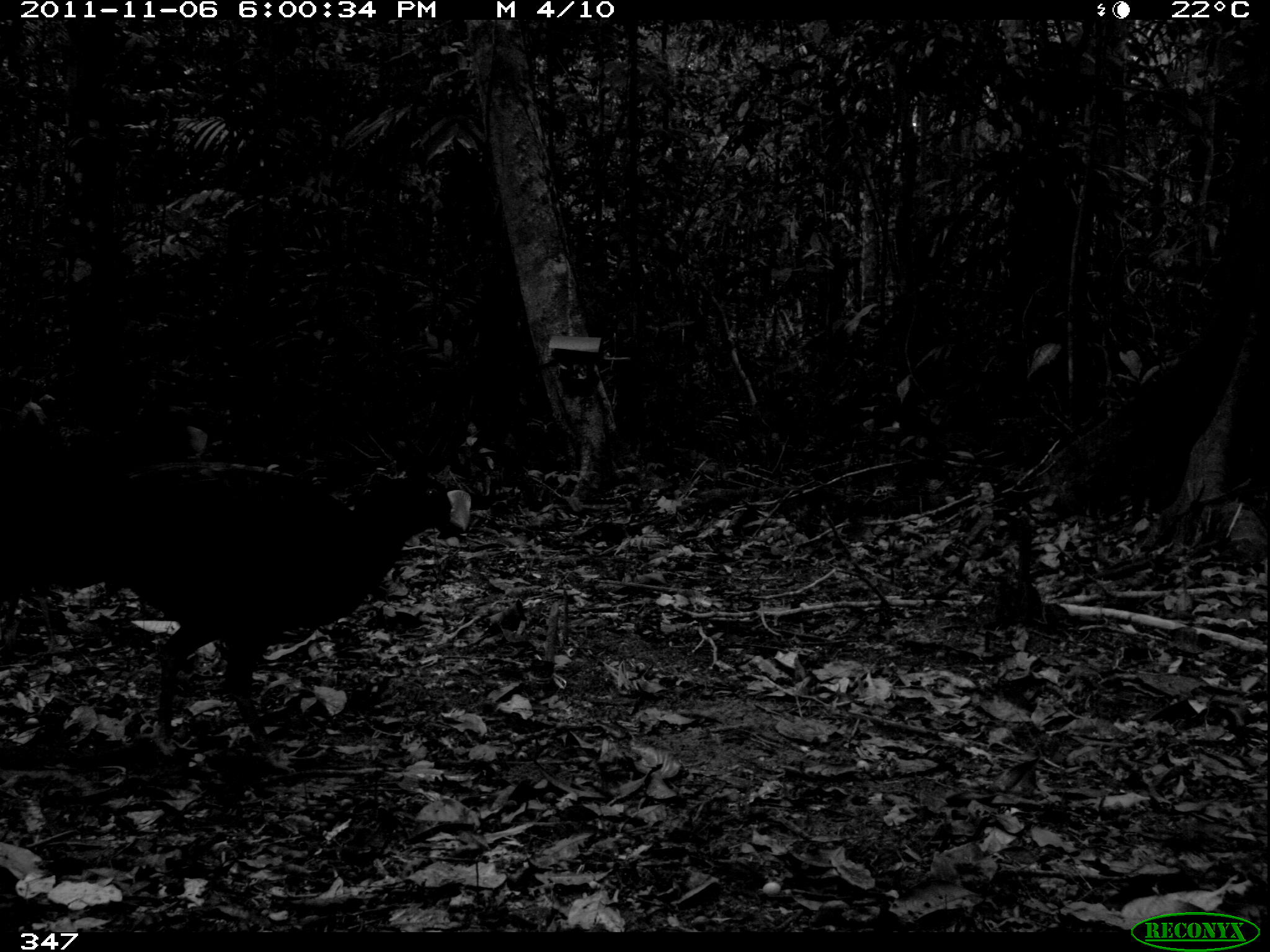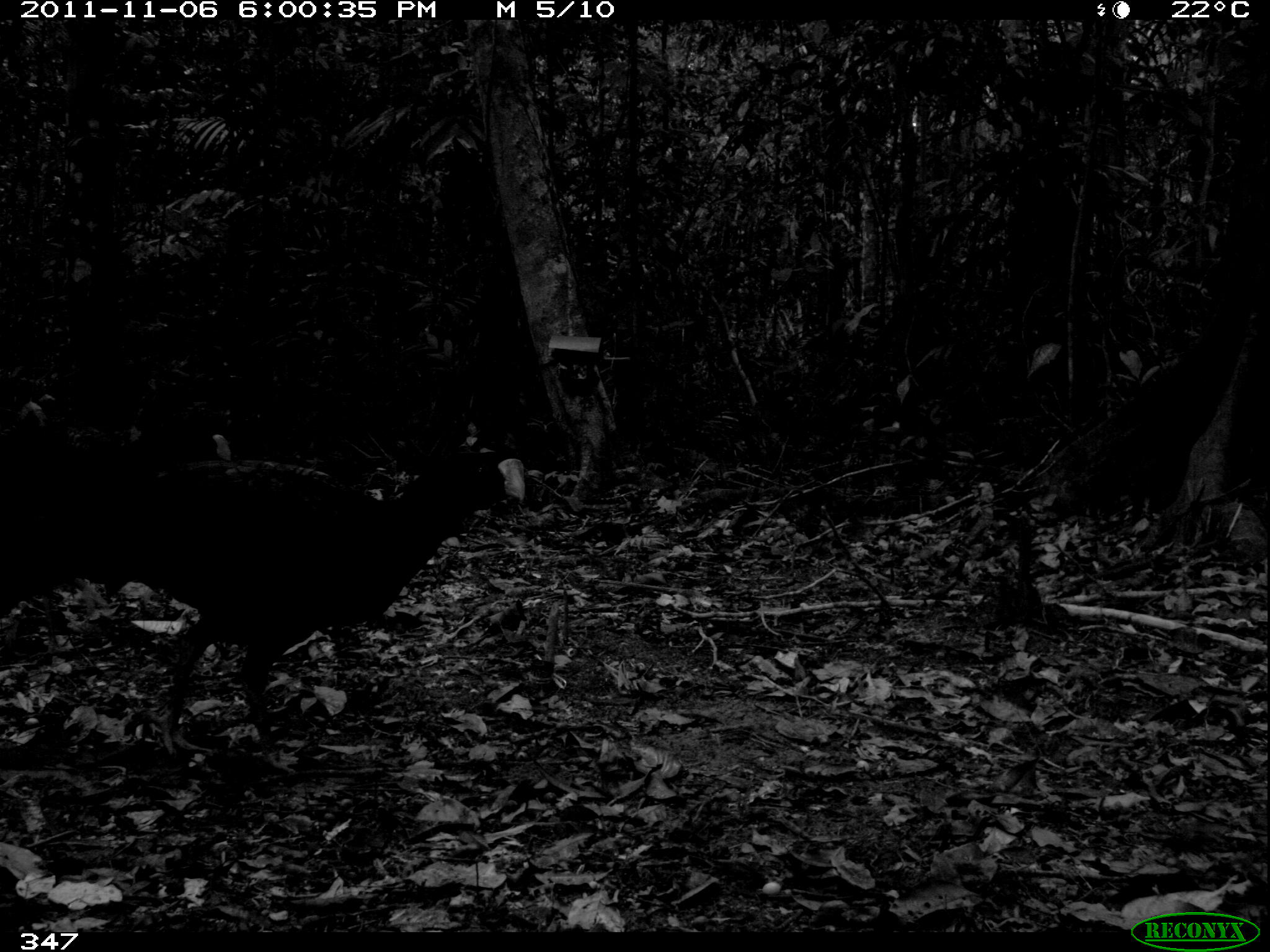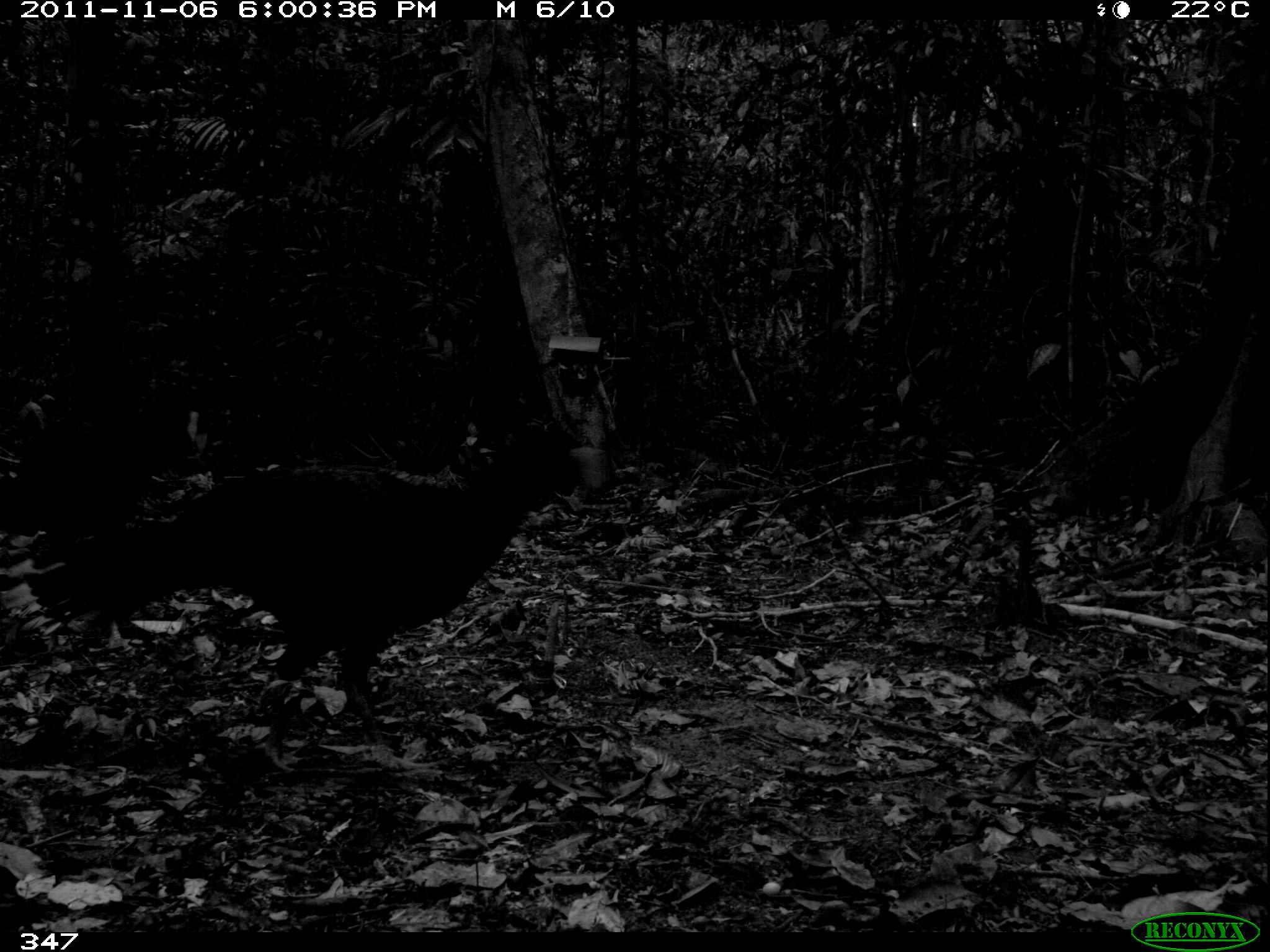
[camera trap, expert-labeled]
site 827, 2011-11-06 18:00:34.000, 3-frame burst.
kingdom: Animalia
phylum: Chordata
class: Aves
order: Galliformes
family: Cracidae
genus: Mitu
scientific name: Mitu tuberosum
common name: razor-billed curassow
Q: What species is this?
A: Mitu tuberosum (razor-billed curassow).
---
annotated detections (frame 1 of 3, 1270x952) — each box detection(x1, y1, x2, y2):
mitu tuberosum: detection(1, 462, 473, 770)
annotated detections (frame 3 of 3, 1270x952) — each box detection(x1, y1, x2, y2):
mitu tuberosum: detection(0, 423, 607, 770)